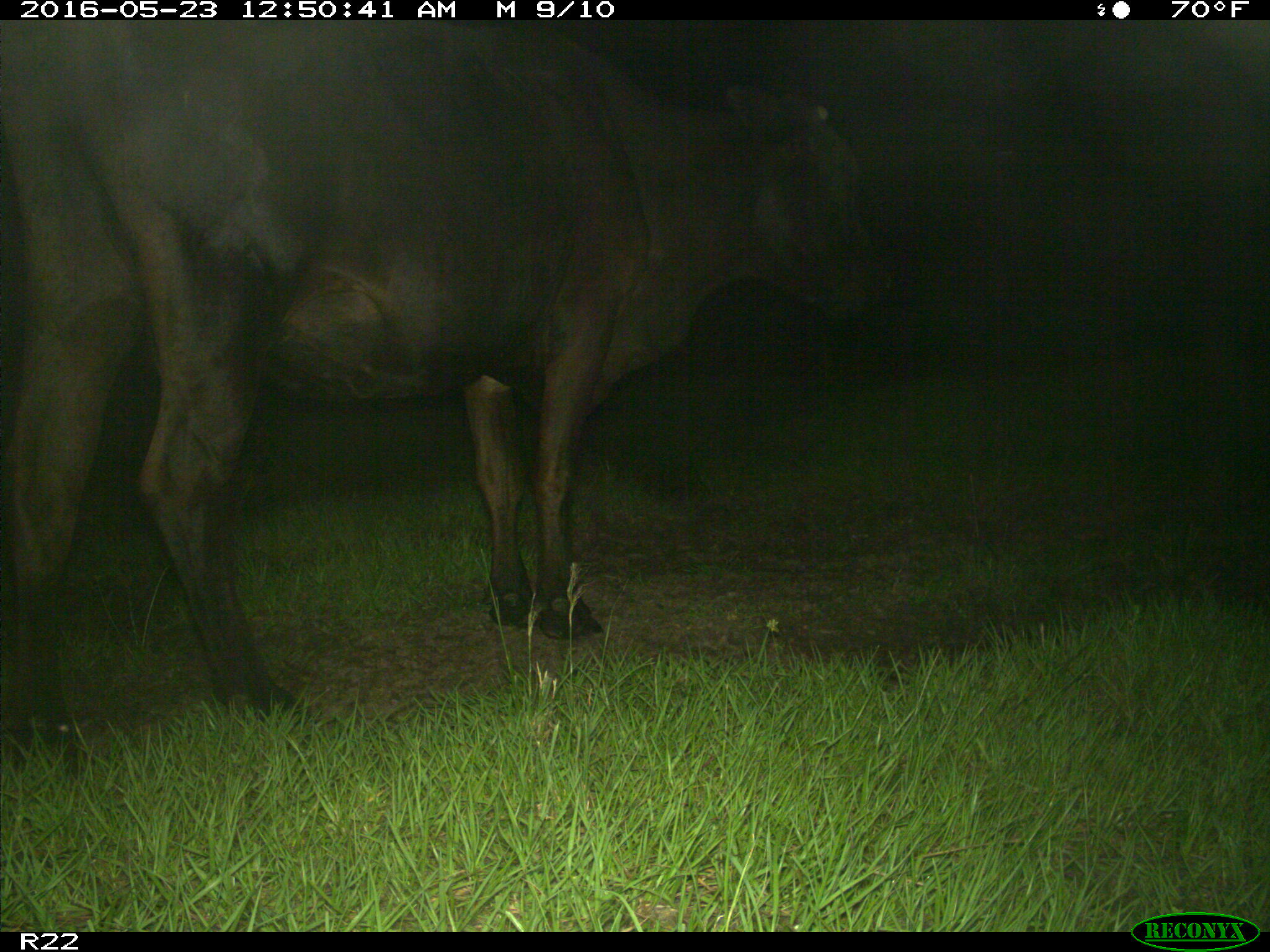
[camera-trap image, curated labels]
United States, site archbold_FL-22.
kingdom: Animalia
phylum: Chordata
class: Mammalia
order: Artiodactyla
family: Bovidae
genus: Bos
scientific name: Bos taurus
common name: domestic cow